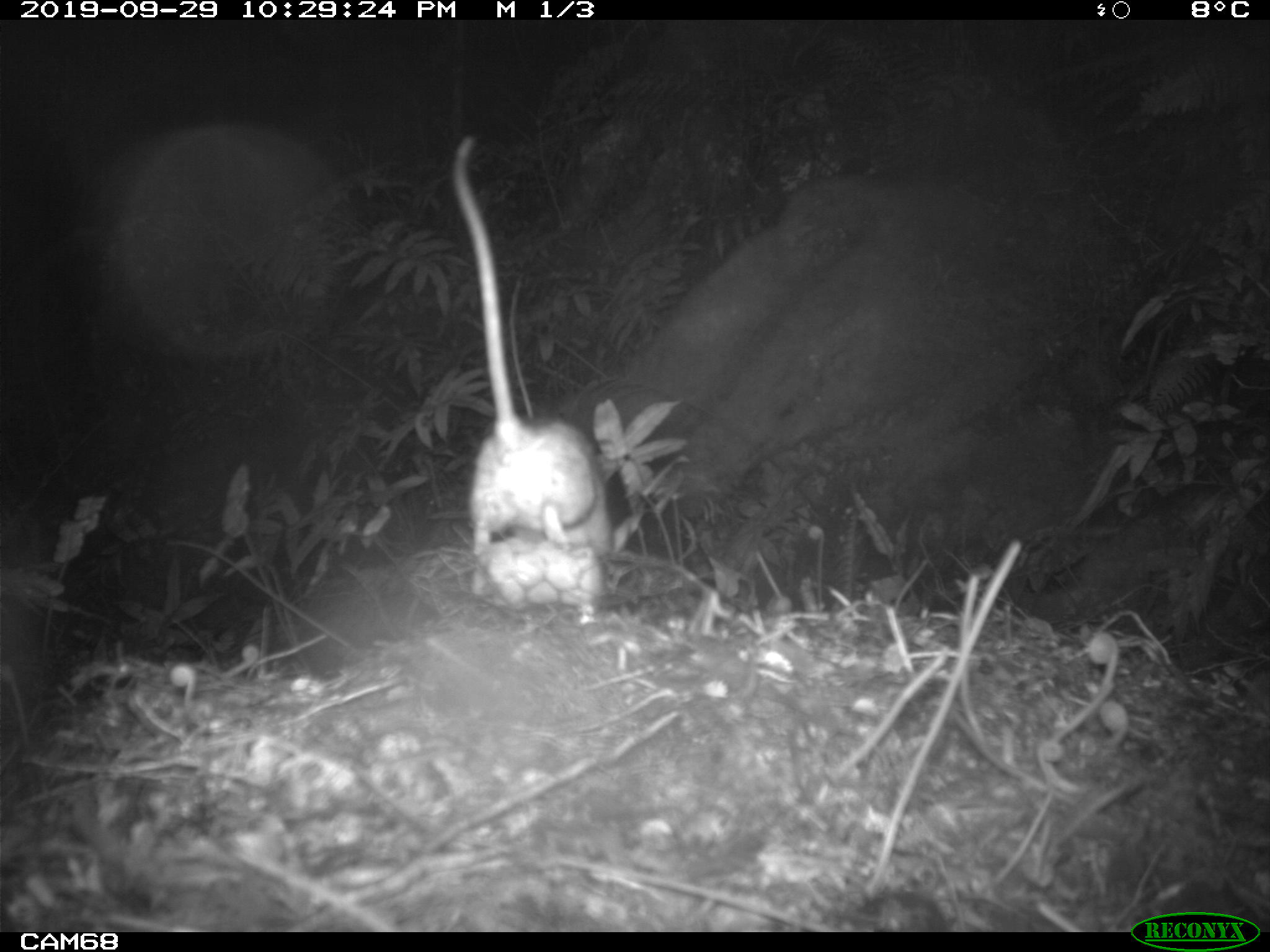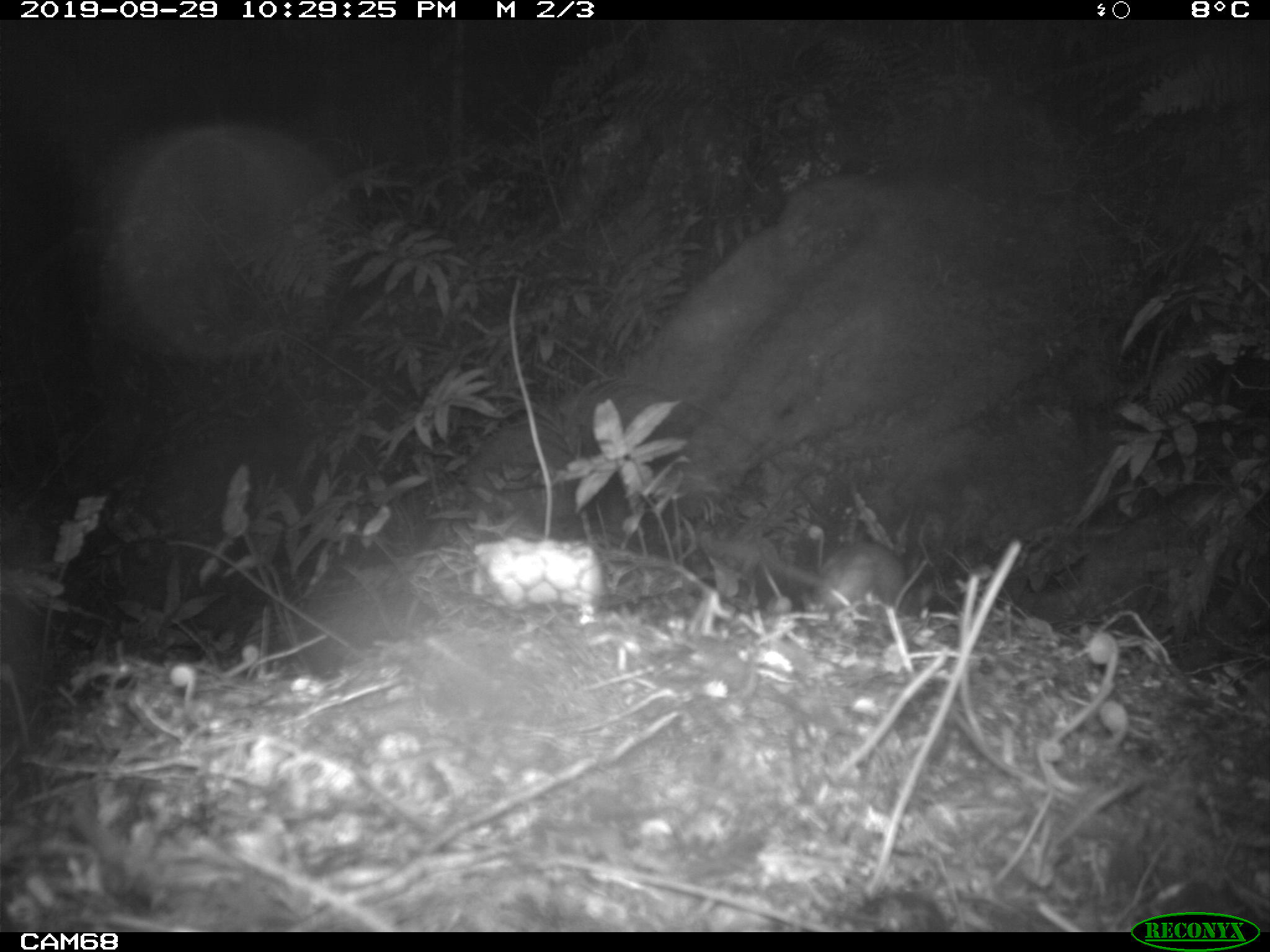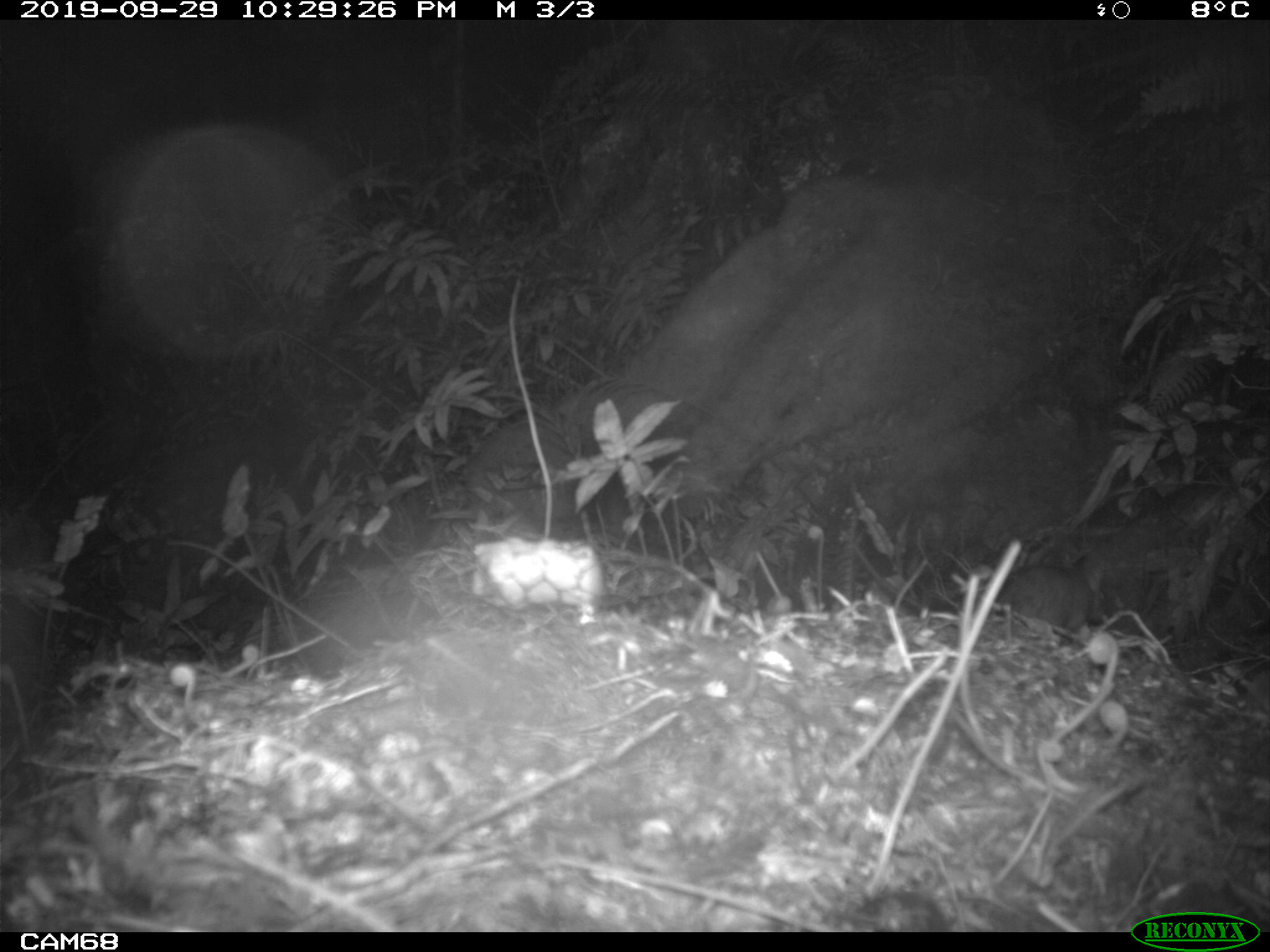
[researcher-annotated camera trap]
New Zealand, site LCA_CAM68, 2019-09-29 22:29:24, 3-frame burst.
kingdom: Animalia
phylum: Chordata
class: Mammalia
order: Rodentia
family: Muridae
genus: Rattus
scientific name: Rattus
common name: rat